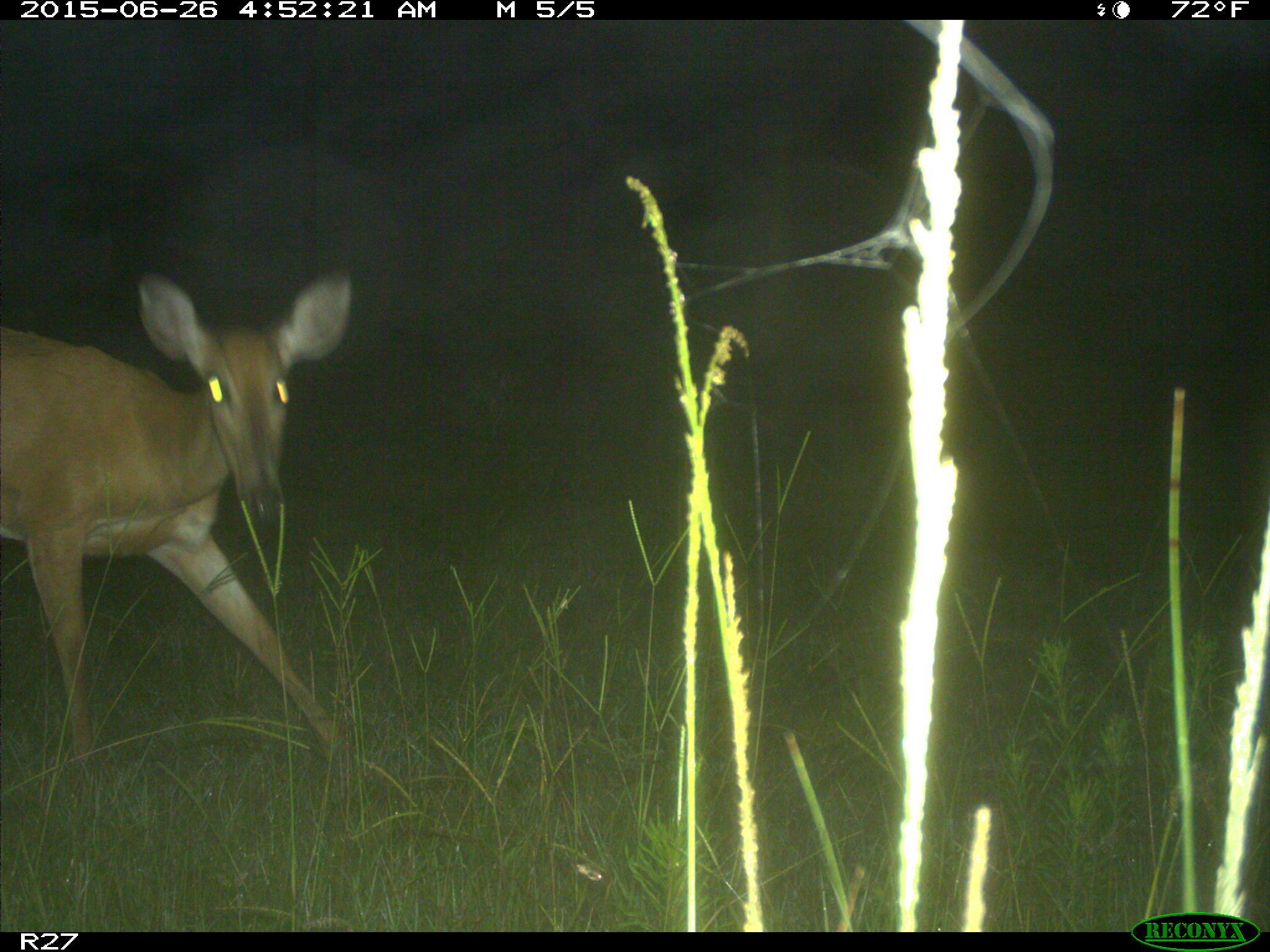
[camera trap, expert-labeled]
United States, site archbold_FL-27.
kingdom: Animalia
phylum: Chordata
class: Mammalia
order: Artiodactyla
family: Cervidae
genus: Odocoileus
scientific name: Odocoileus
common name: deer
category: unidentified deer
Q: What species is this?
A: Unidentified deer (deer) (Odocoileus).